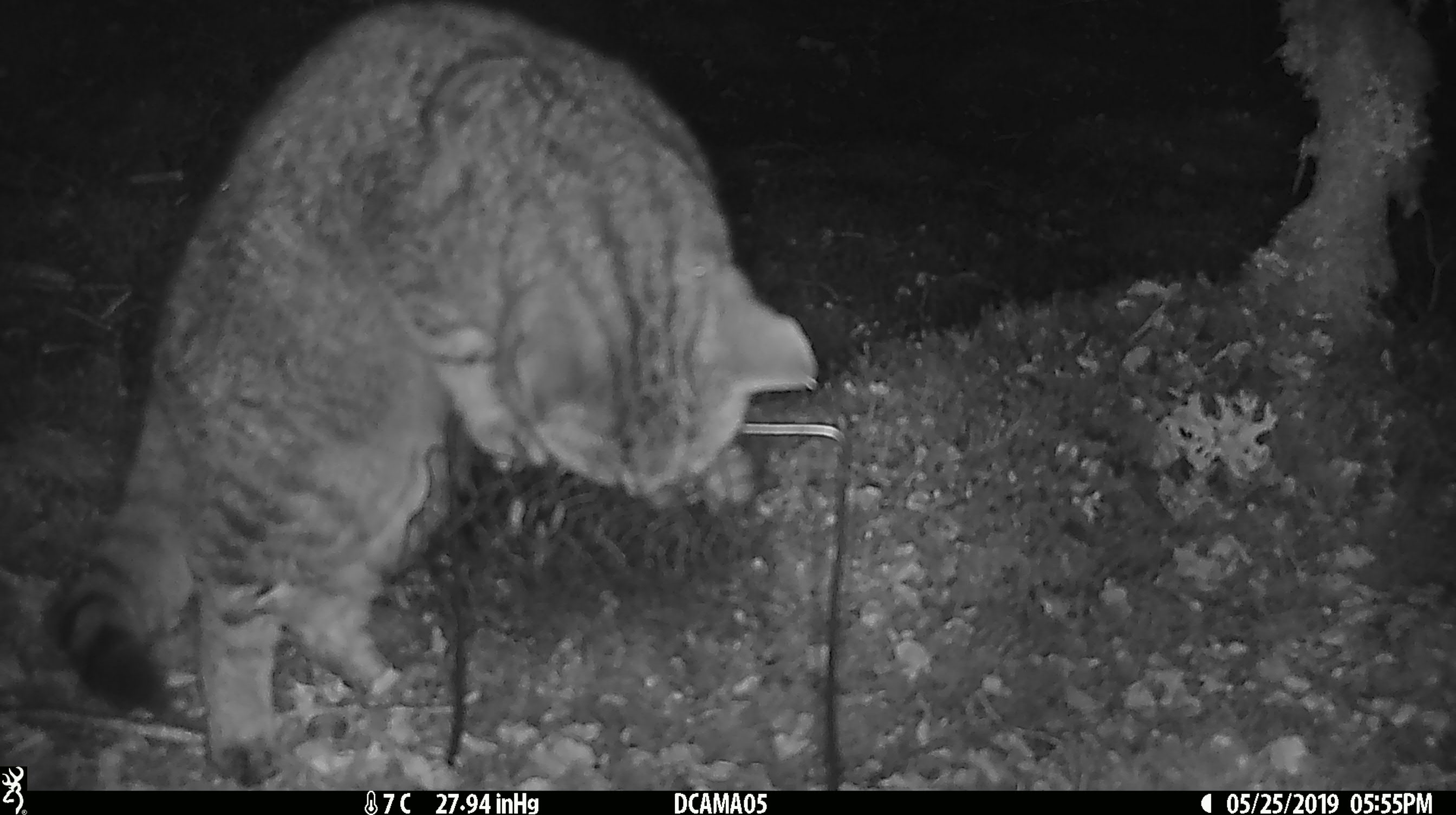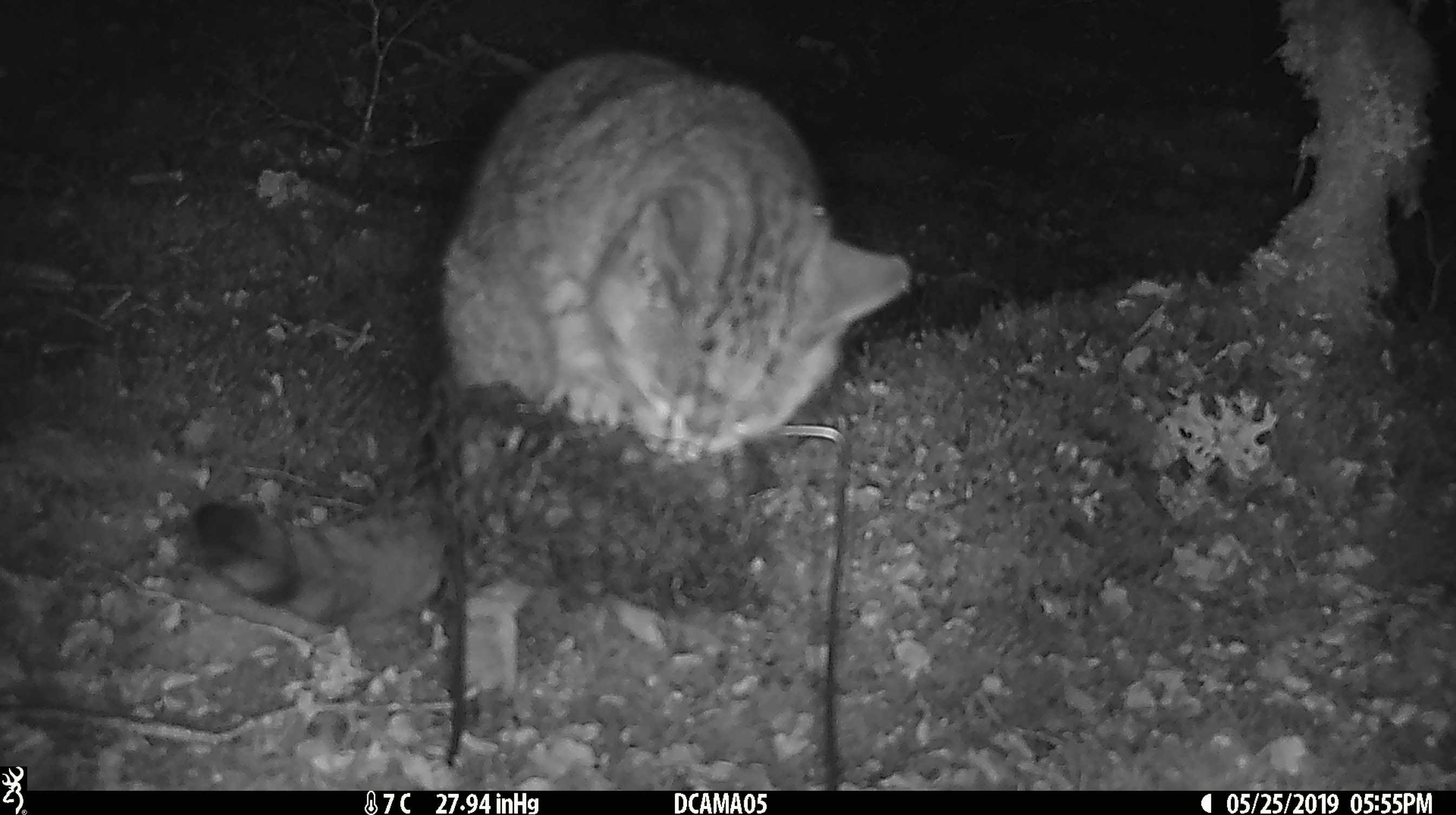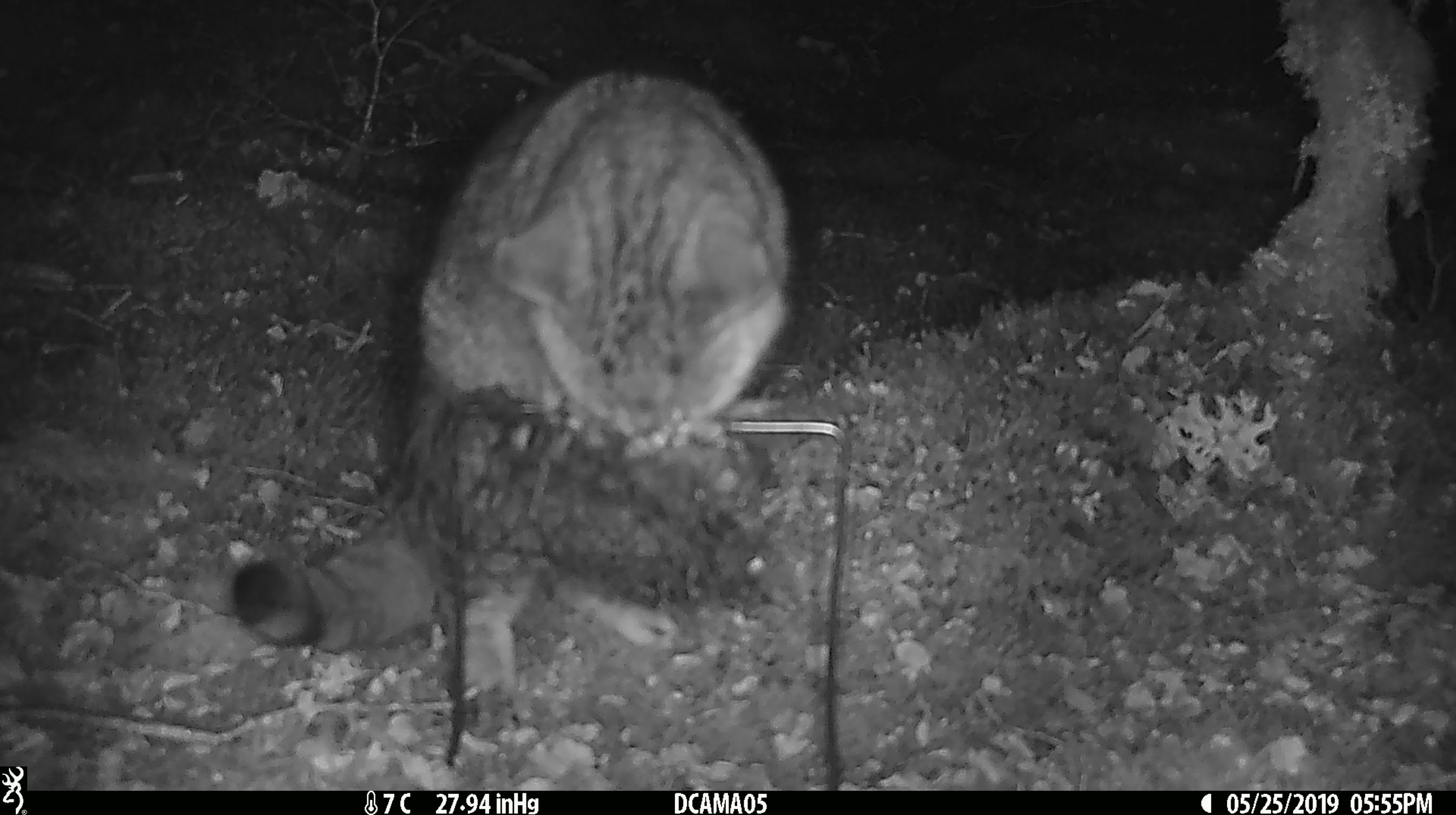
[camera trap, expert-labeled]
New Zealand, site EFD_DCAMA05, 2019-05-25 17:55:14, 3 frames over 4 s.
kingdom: Animalia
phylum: Chordata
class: Mammalia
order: Carnivora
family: Felidae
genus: Felis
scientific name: Felis catus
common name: domestic cat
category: cat